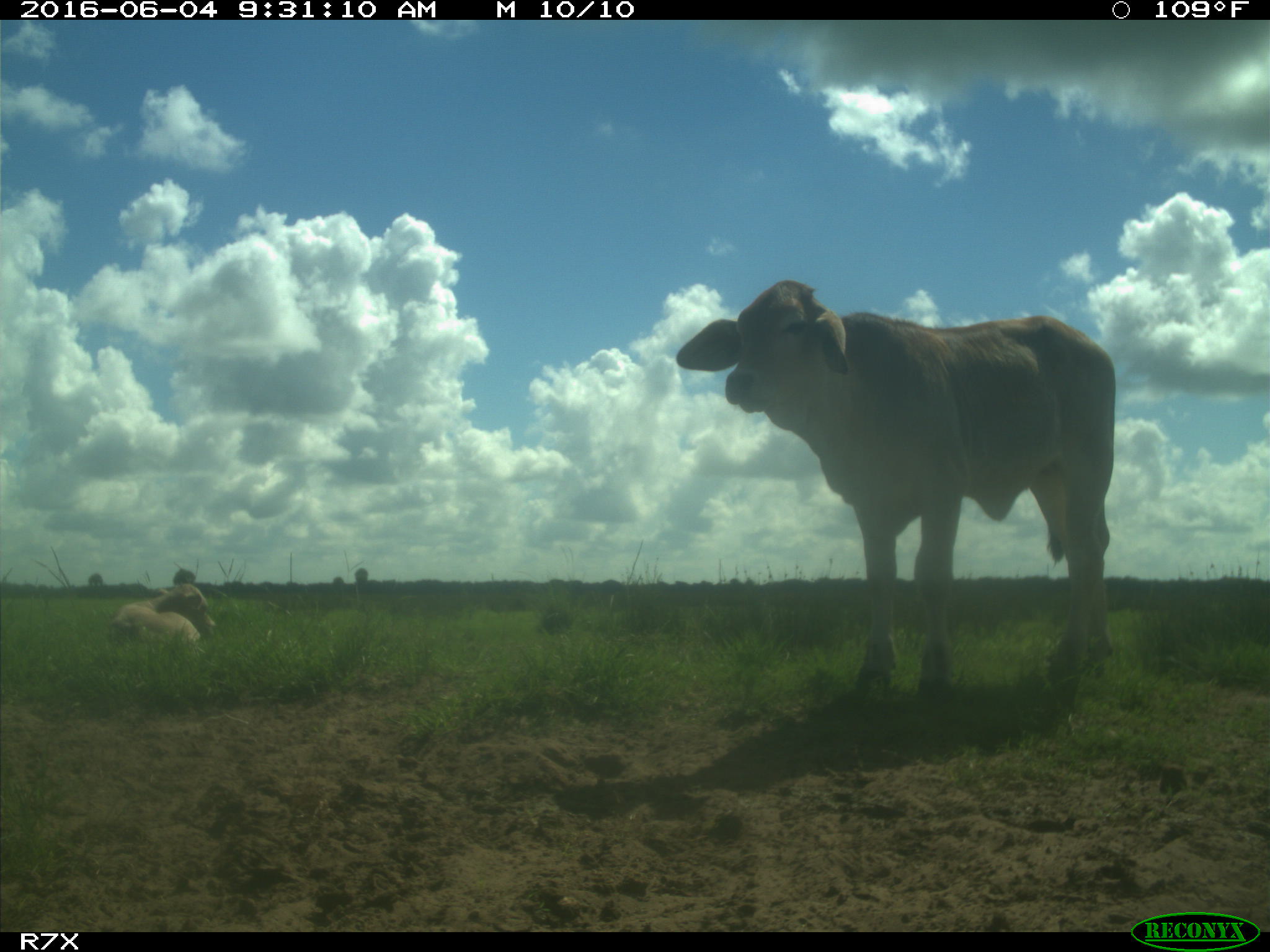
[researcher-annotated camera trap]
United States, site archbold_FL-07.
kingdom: Animalia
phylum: Chordata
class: Mammalia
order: Artiodactyla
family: Bovidae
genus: Bos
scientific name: Bos taurus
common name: domestic cow